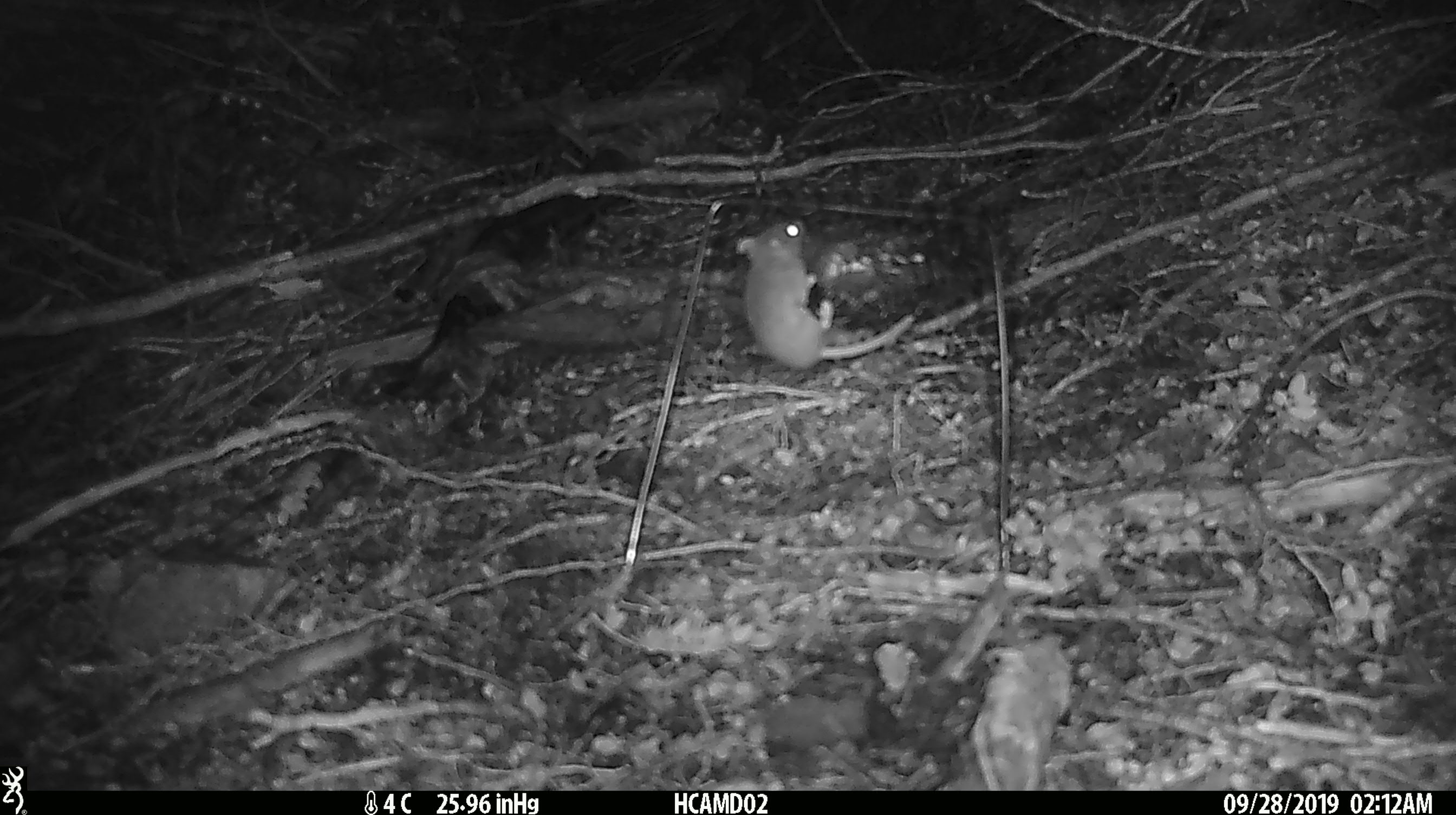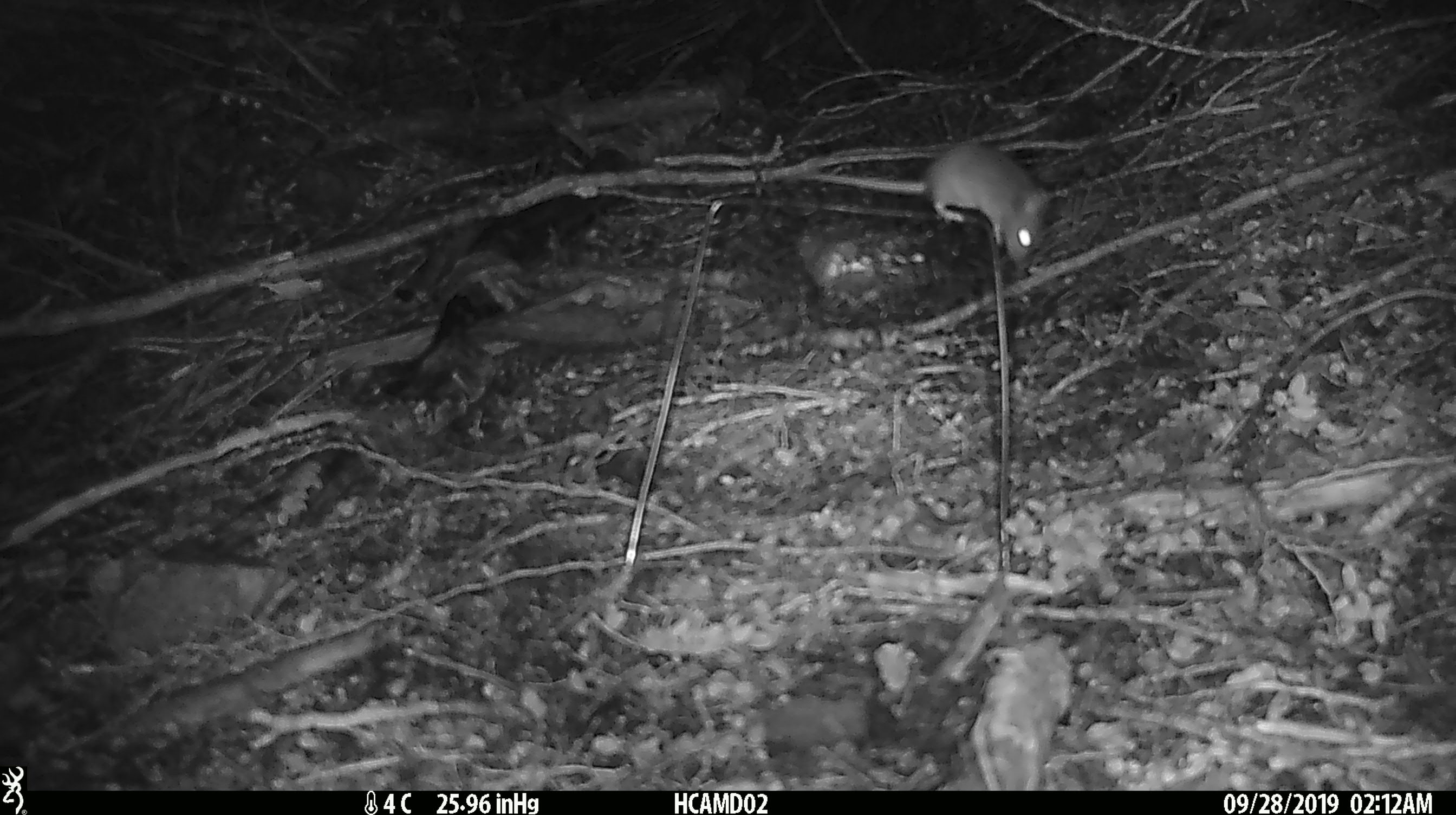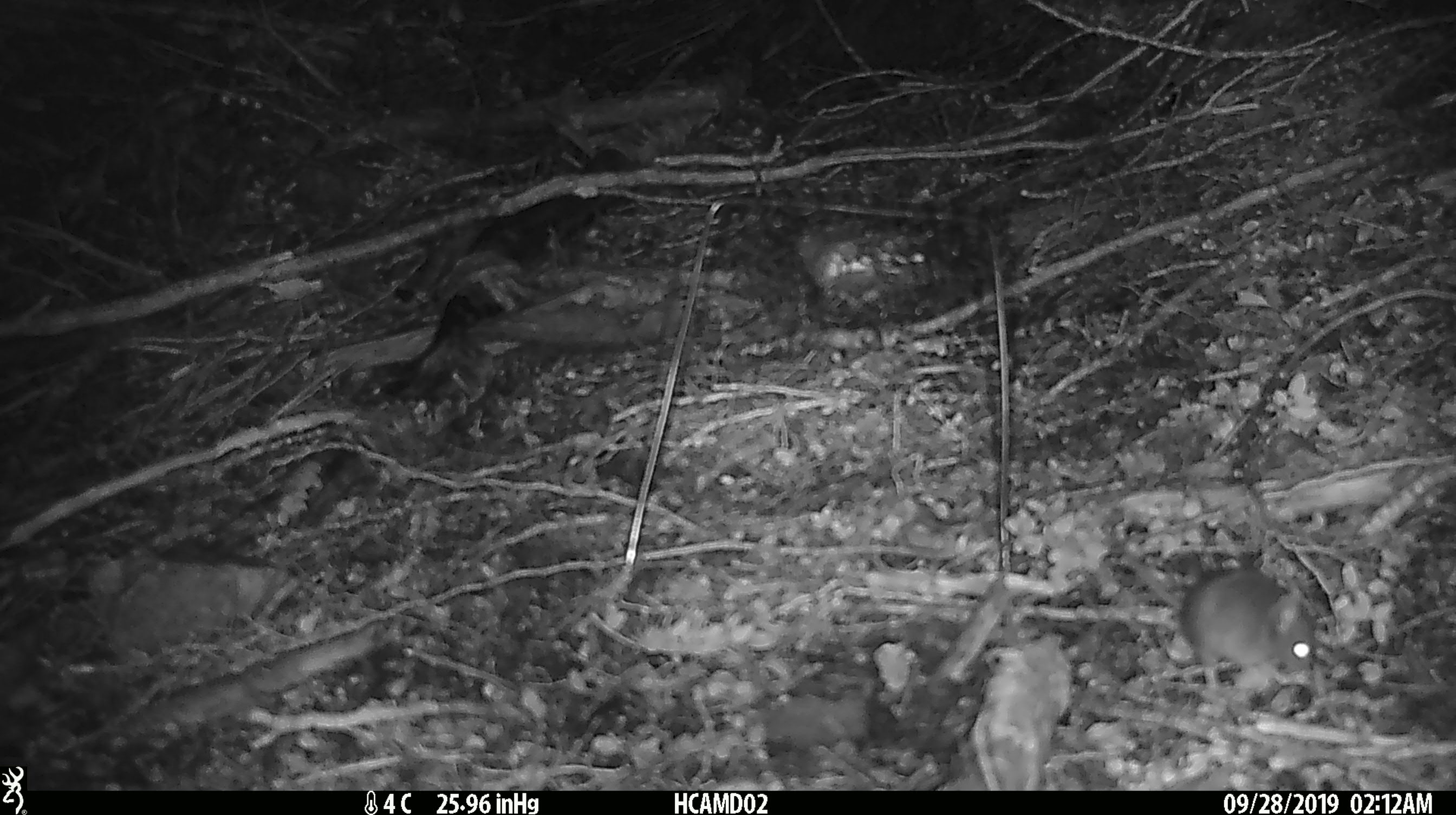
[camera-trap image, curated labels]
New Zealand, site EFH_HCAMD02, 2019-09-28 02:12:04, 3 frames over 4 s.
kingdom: Animalia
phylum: Chordata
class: Mammalia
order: Rodentia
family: Muridae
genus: Mus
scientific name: Mus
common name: mouse